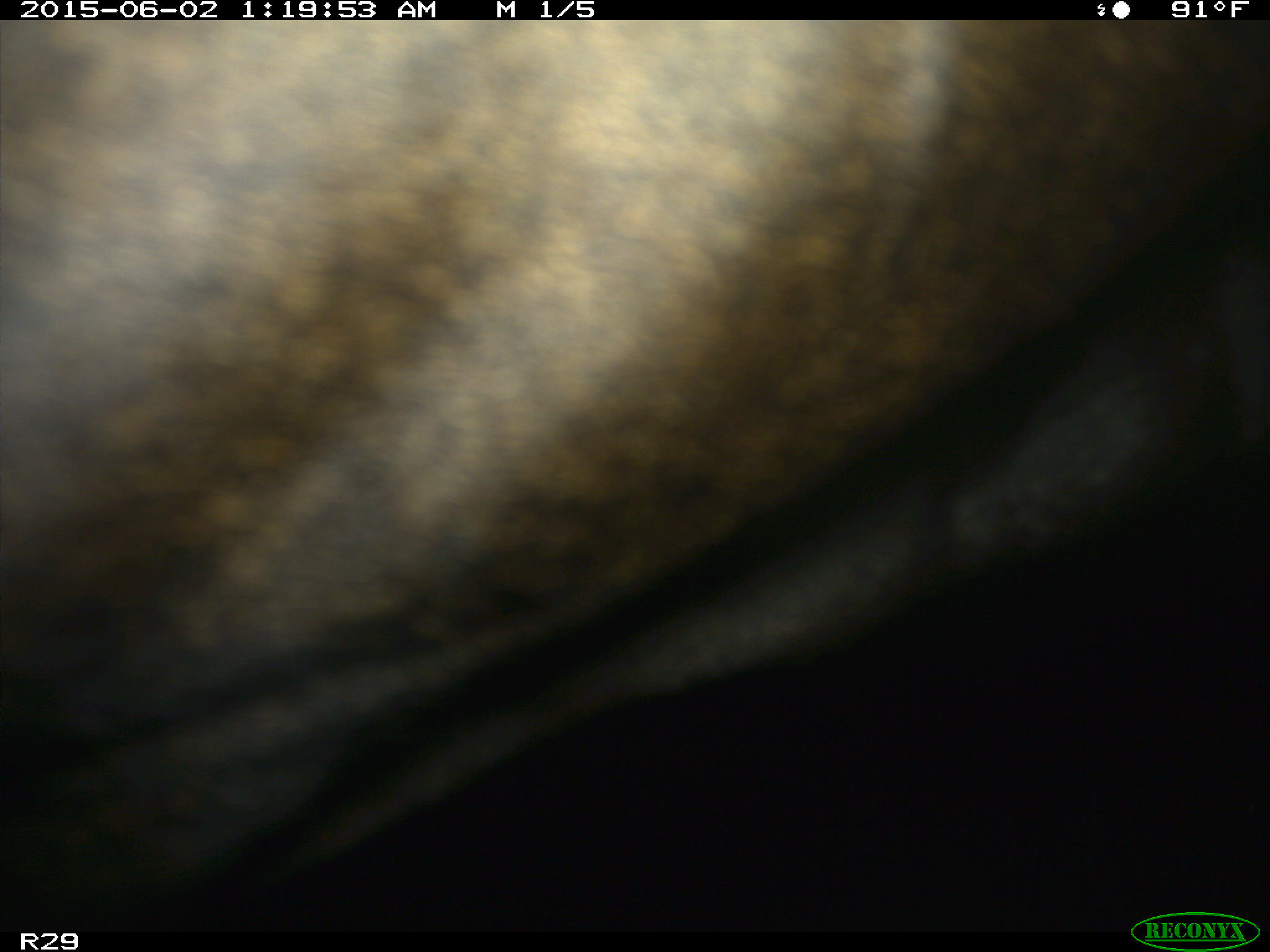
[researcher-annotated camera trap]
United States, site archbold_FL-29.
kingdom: Animalia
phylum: Chordata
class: Mammalia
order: Artiodactyla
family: Bovidae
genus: Bos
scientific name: Bos taurus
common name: domestic cow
Bos taurus (domestic cow).